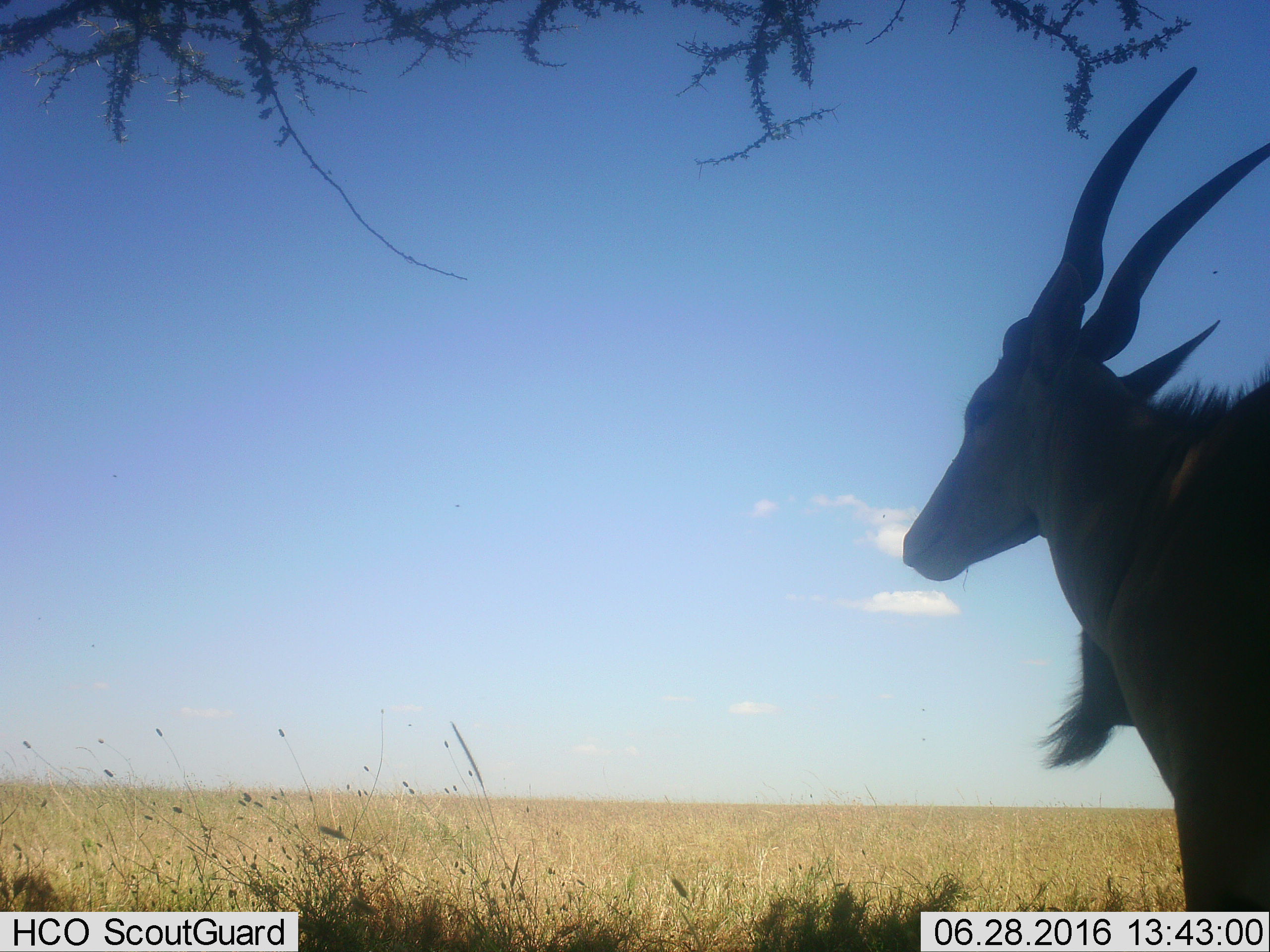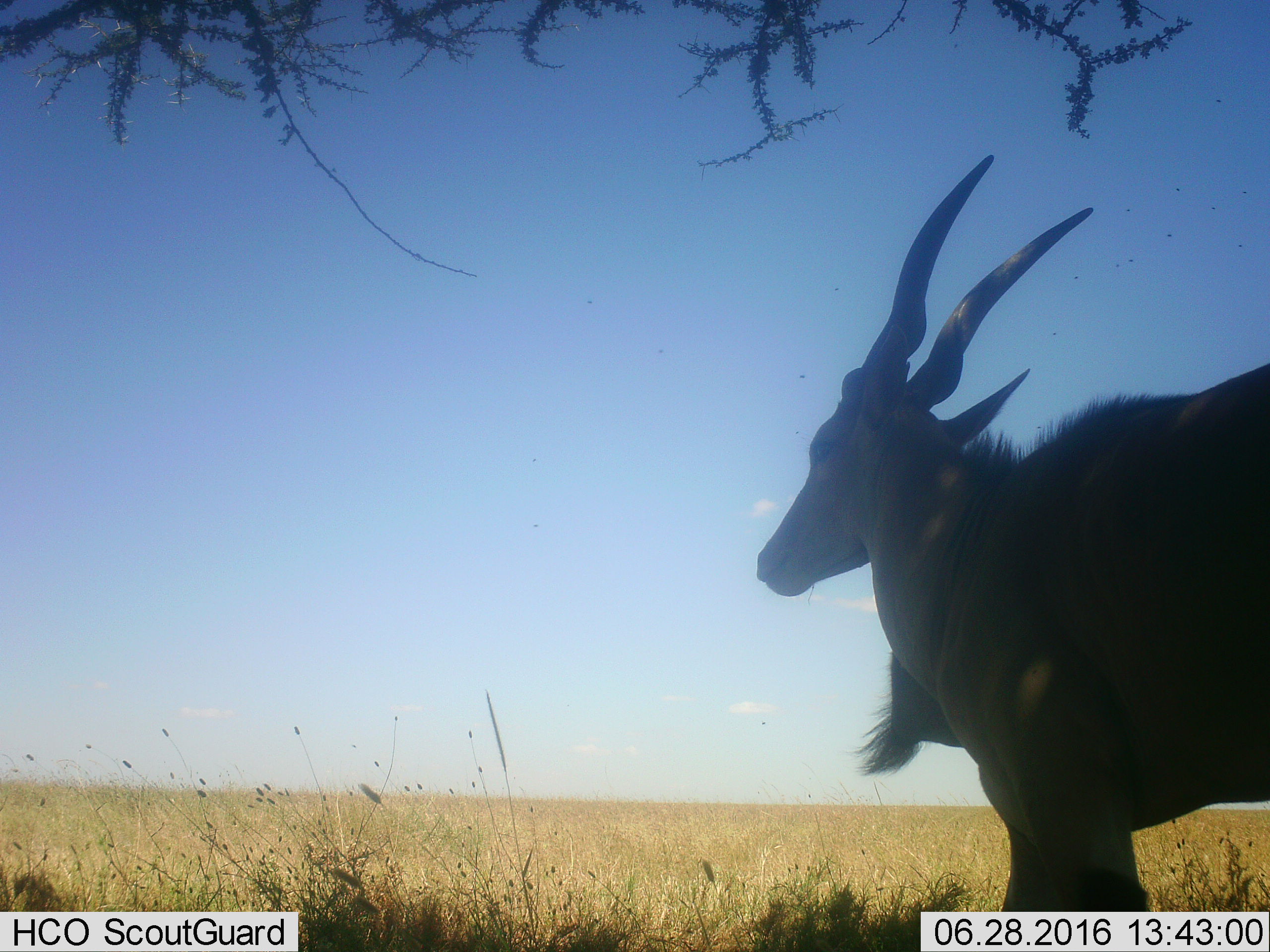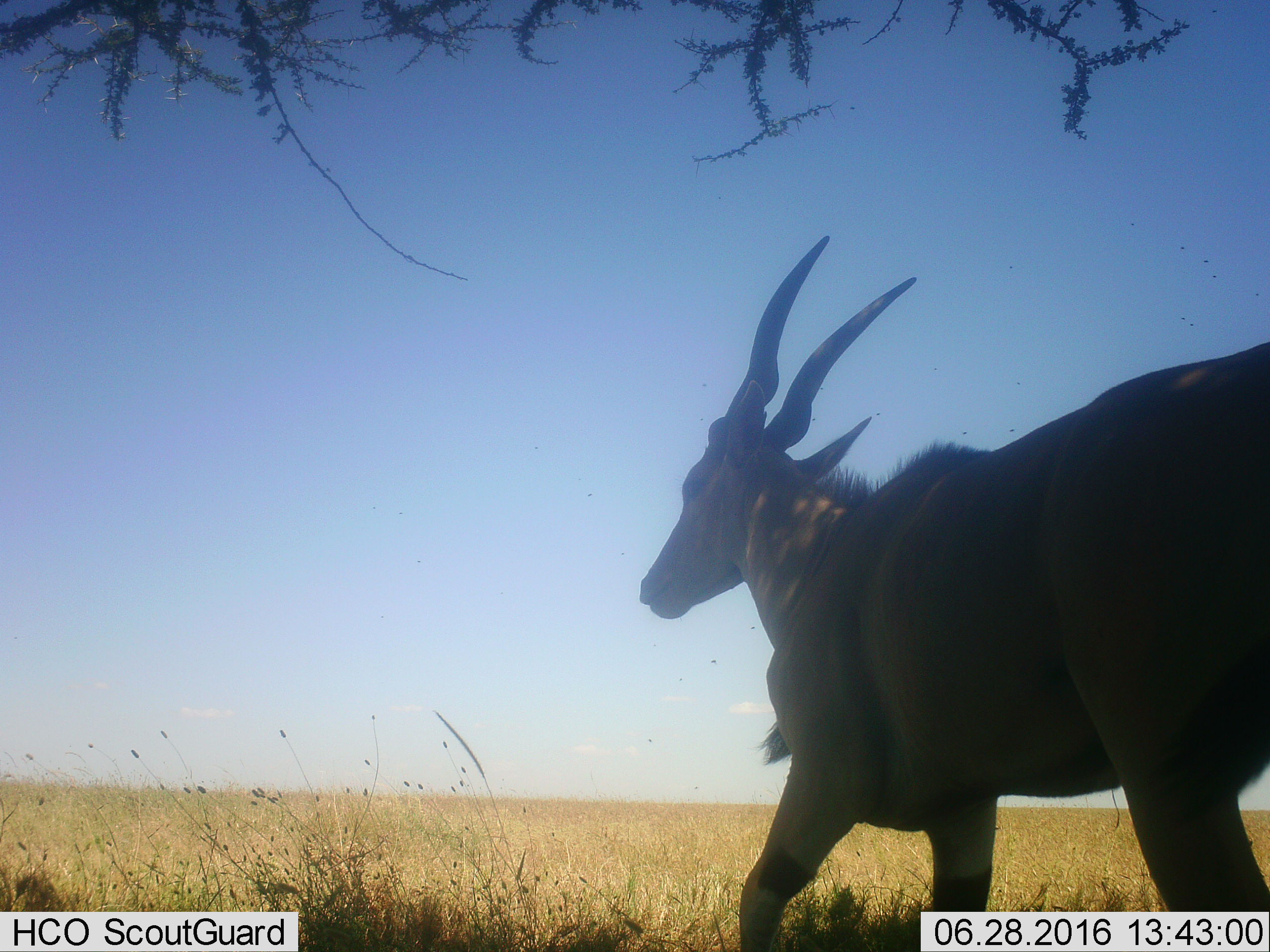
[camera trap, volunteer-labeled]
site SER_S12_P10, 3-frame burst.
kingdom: Animalia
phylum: Chordata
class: Mammalia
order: Artiodactyla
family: Bovidae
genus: Tragelaphus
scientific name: Tragelaphus oryx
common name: eland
Eland (Tragelaphus oryx), count 1. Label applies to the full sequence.